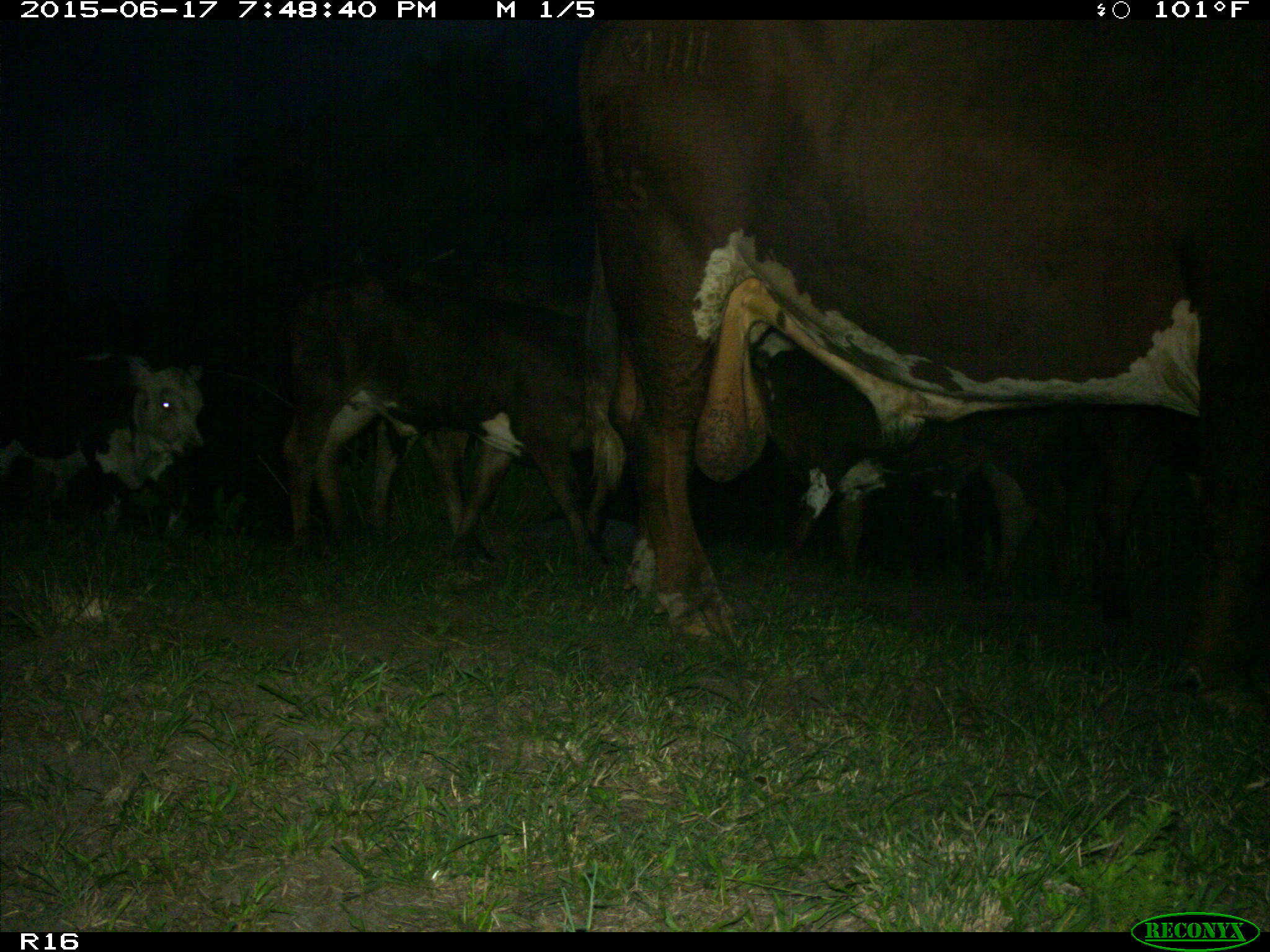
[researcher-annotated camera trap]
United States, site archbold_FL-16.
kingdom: Animalia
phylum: Chordata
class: Mammalia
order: Artiodactyla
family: Bovidae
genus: Bos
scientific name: Bos taurus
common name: domestic cow